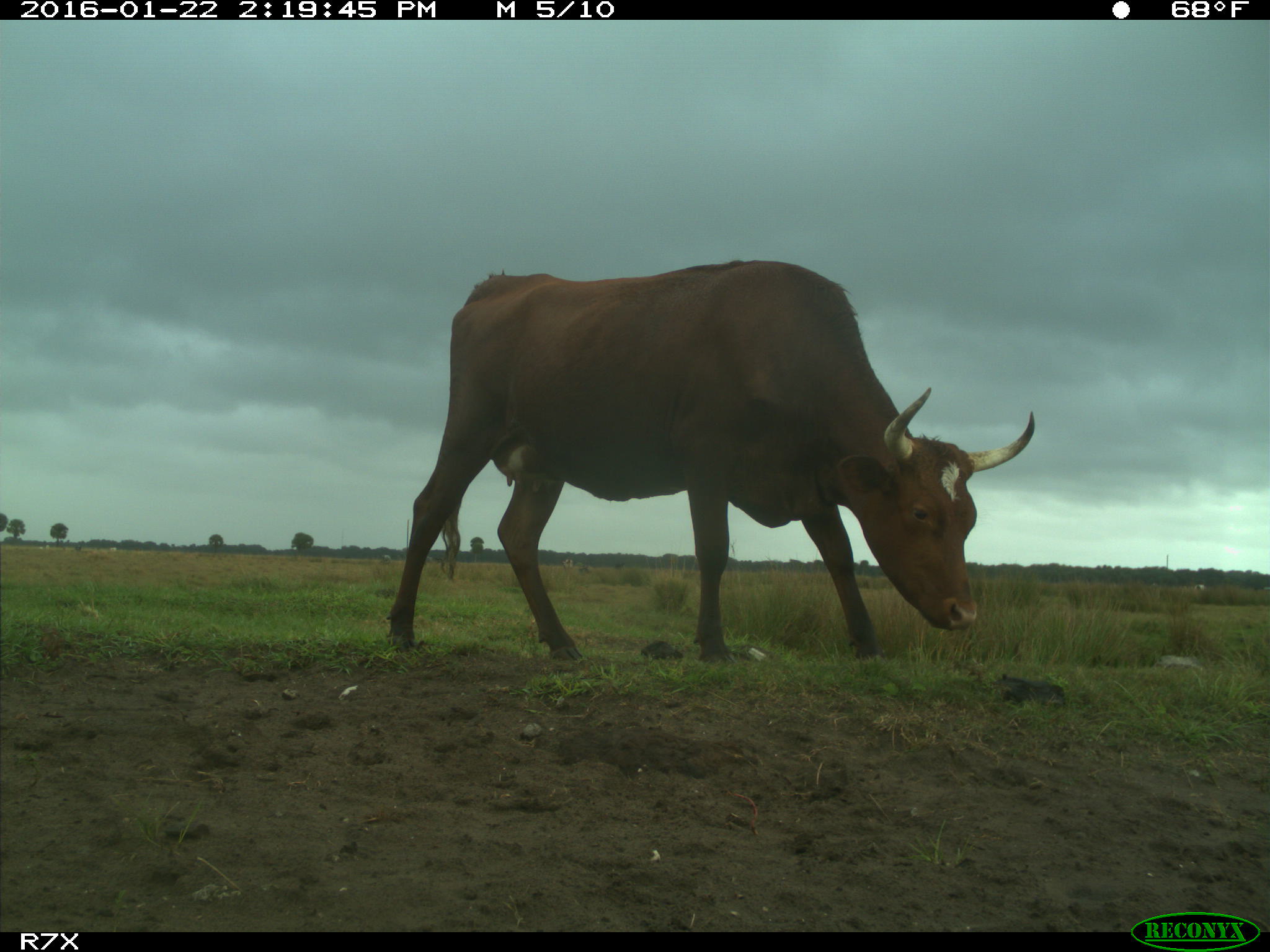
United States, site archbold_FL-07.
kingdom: Animalia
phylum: Chordata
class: Mammalia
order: Artiodactyla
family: Bovidae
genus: Bos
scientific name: Bos taurus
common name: domestic cow